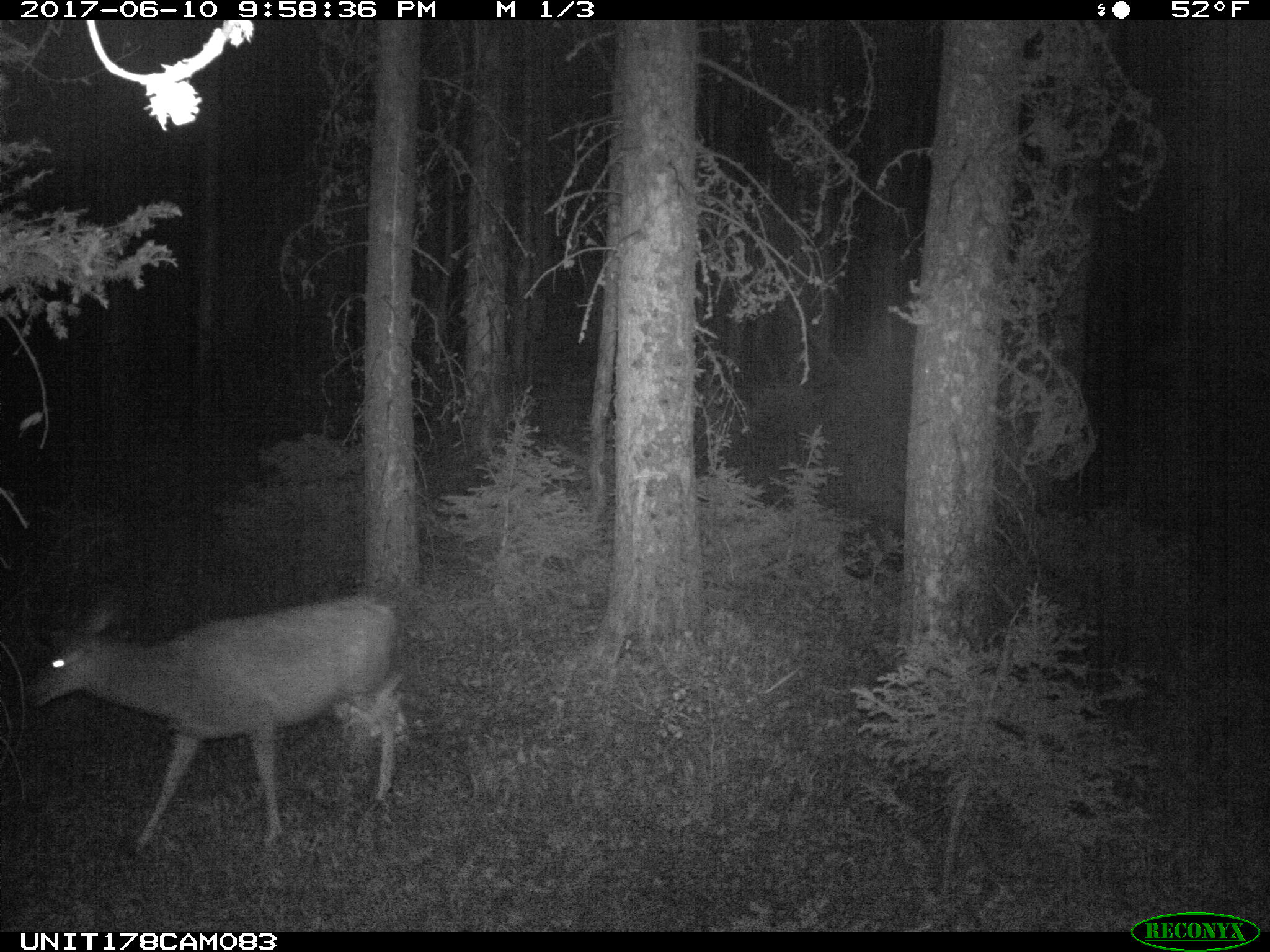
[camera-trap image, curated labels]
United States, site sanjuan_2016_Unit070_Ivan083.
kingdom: Animalia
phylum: Chordata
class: Mammalia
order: Artiodactyla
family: Cervidae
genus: Odocoileus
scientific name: Odocoileus hemionus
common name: mule deer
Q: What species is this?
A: Odocoileus hemionus (mule deer).